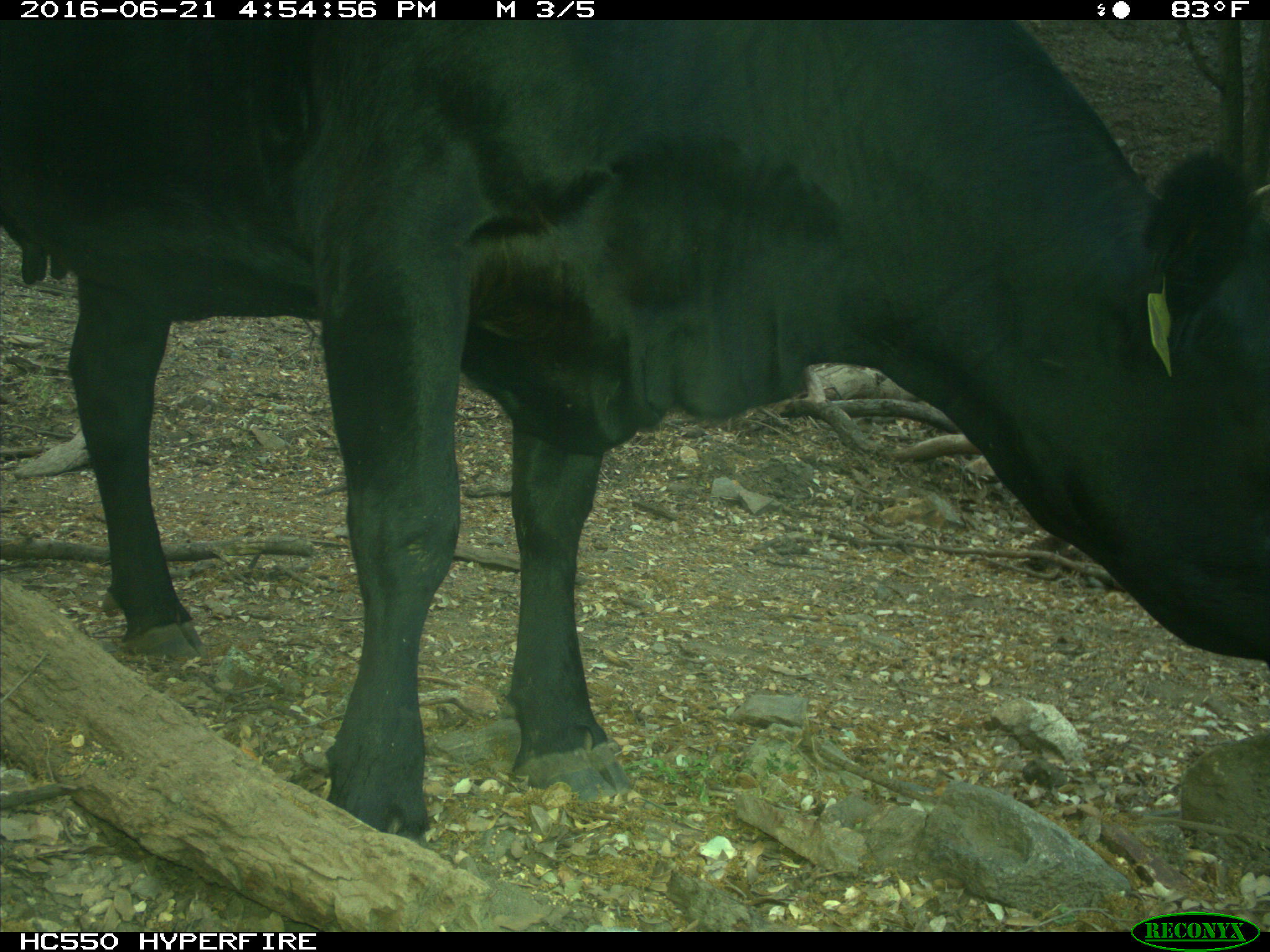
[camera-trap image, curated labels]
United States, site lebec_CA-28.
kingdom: Animalia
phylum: Chordata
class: Mammalia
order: Artiodactyla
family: Bovidae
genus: Bos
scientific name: Bos taurus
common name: domestic cow